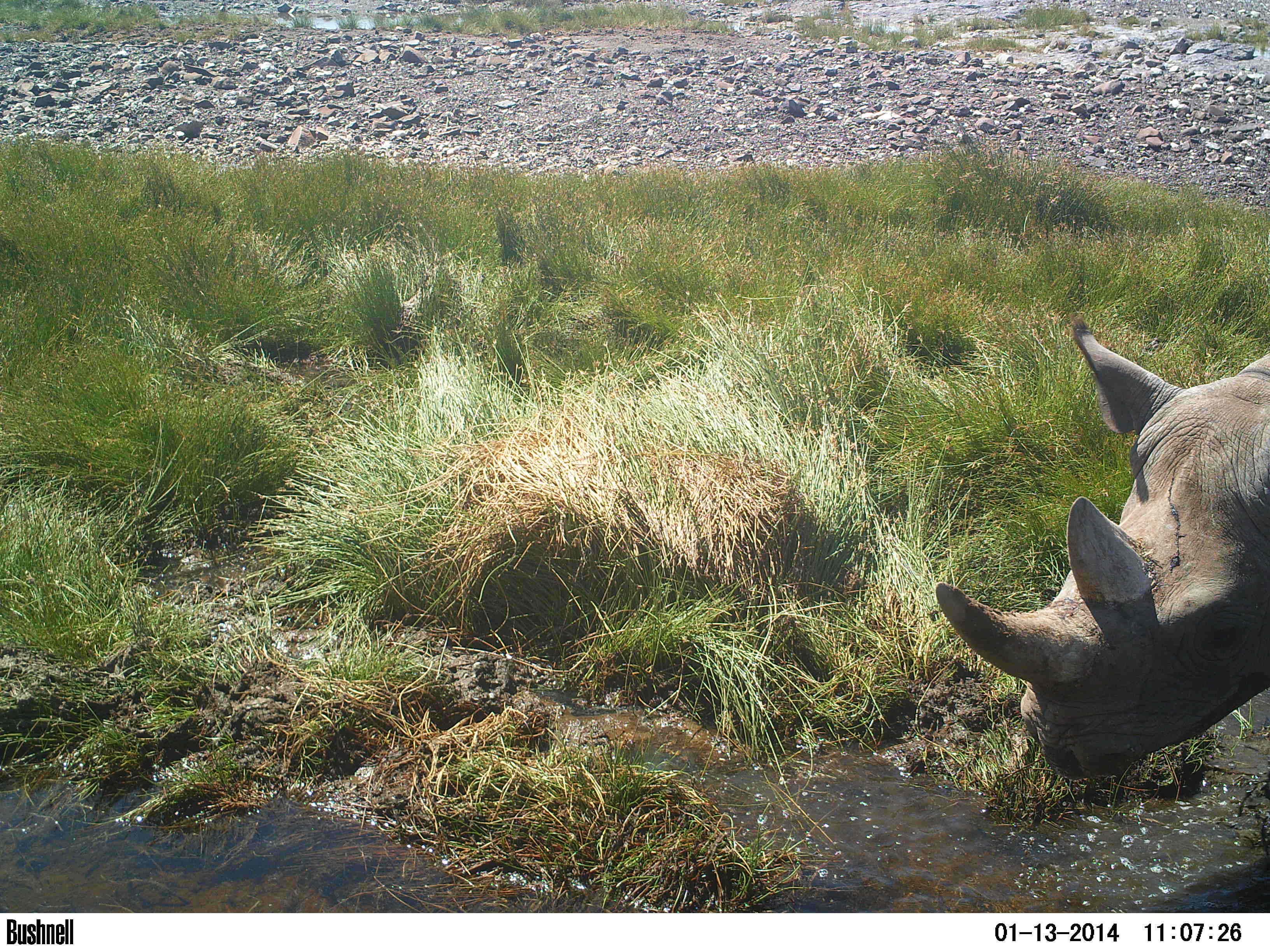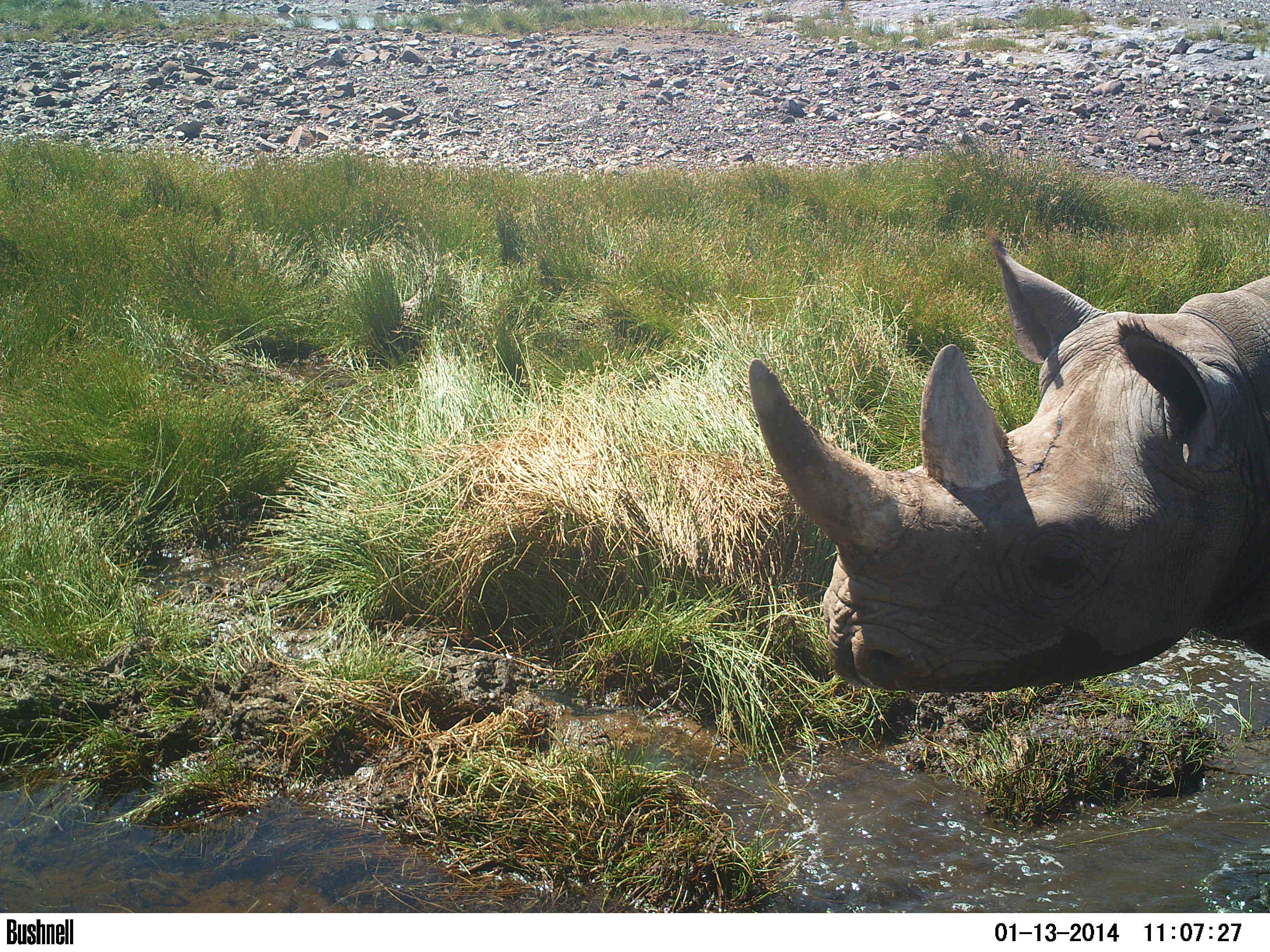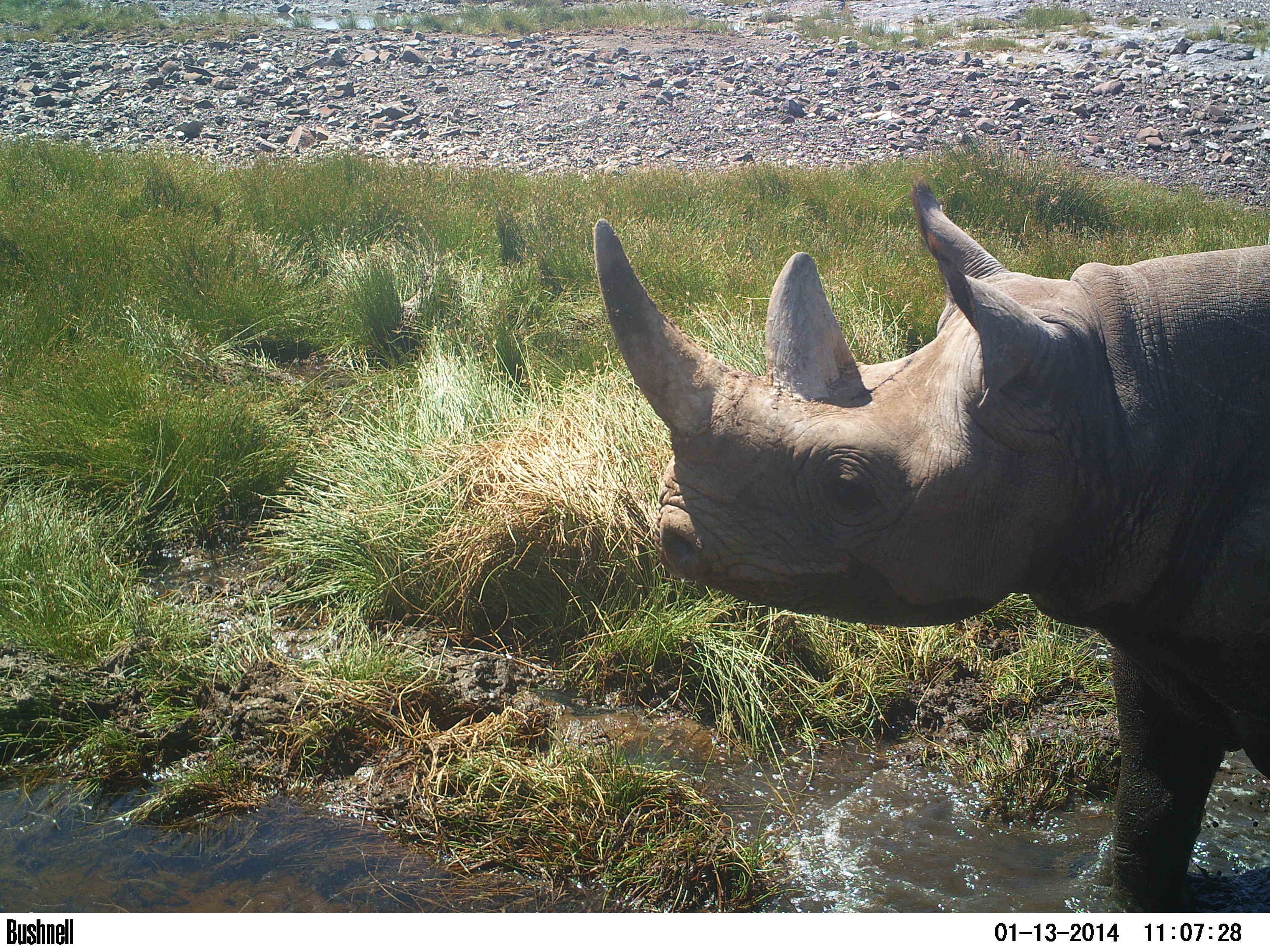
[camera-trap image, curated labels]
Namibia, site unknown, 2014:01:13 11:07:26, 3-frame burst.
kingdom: Animalia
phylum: Chordata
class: Mammalia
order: Perissodactyla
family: Rhinocerotidae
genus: Diceros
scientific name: Diceros bicornis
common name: black rhinoceros